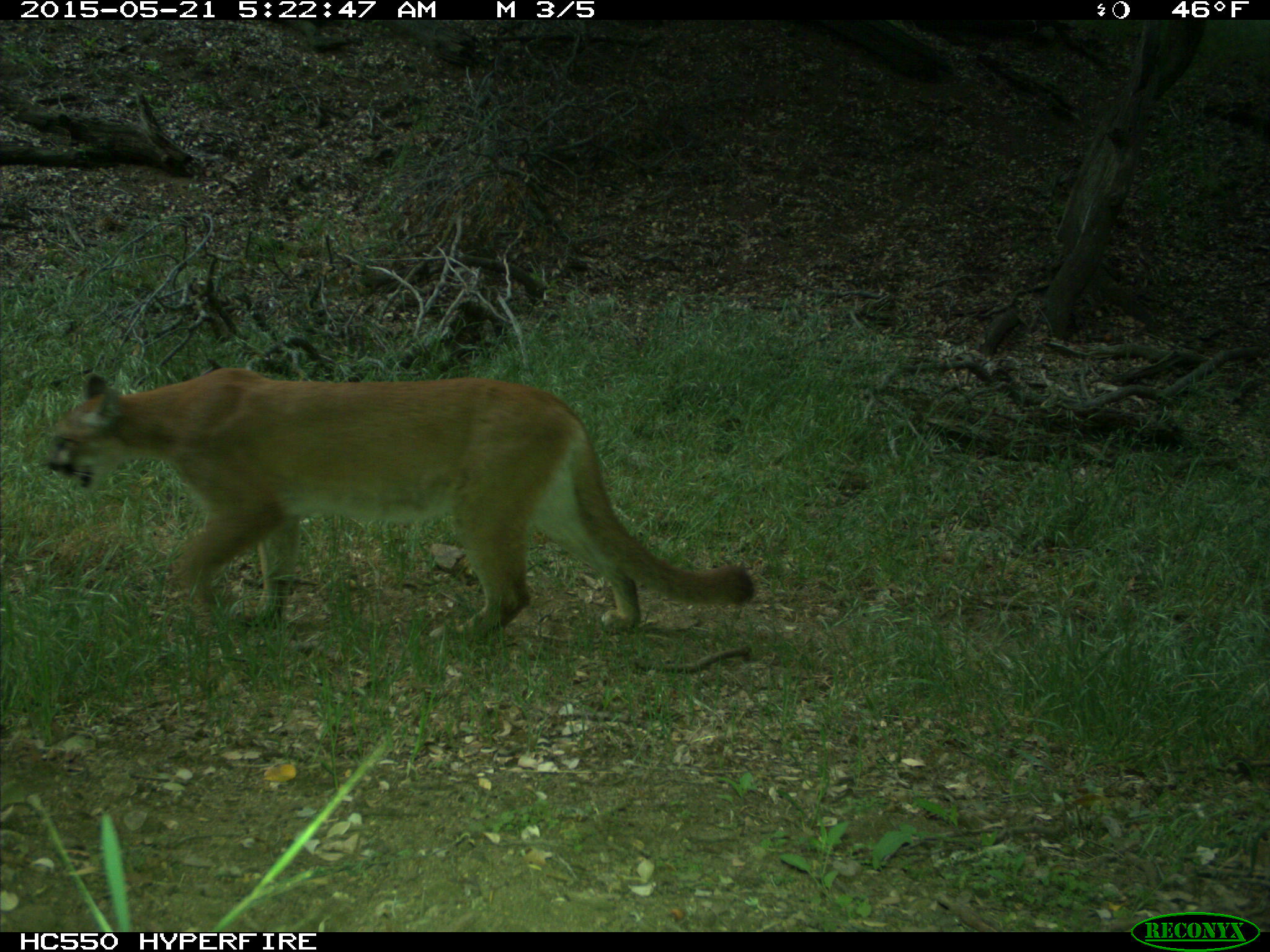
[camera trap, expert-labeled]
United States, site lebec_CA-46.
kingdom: Animalia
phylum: Chordata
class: Mammalia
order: Carnivora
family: Felidae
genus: Puma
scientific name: Puma concolor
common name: mountain lion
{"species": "Puma concolor (mountain lion)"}